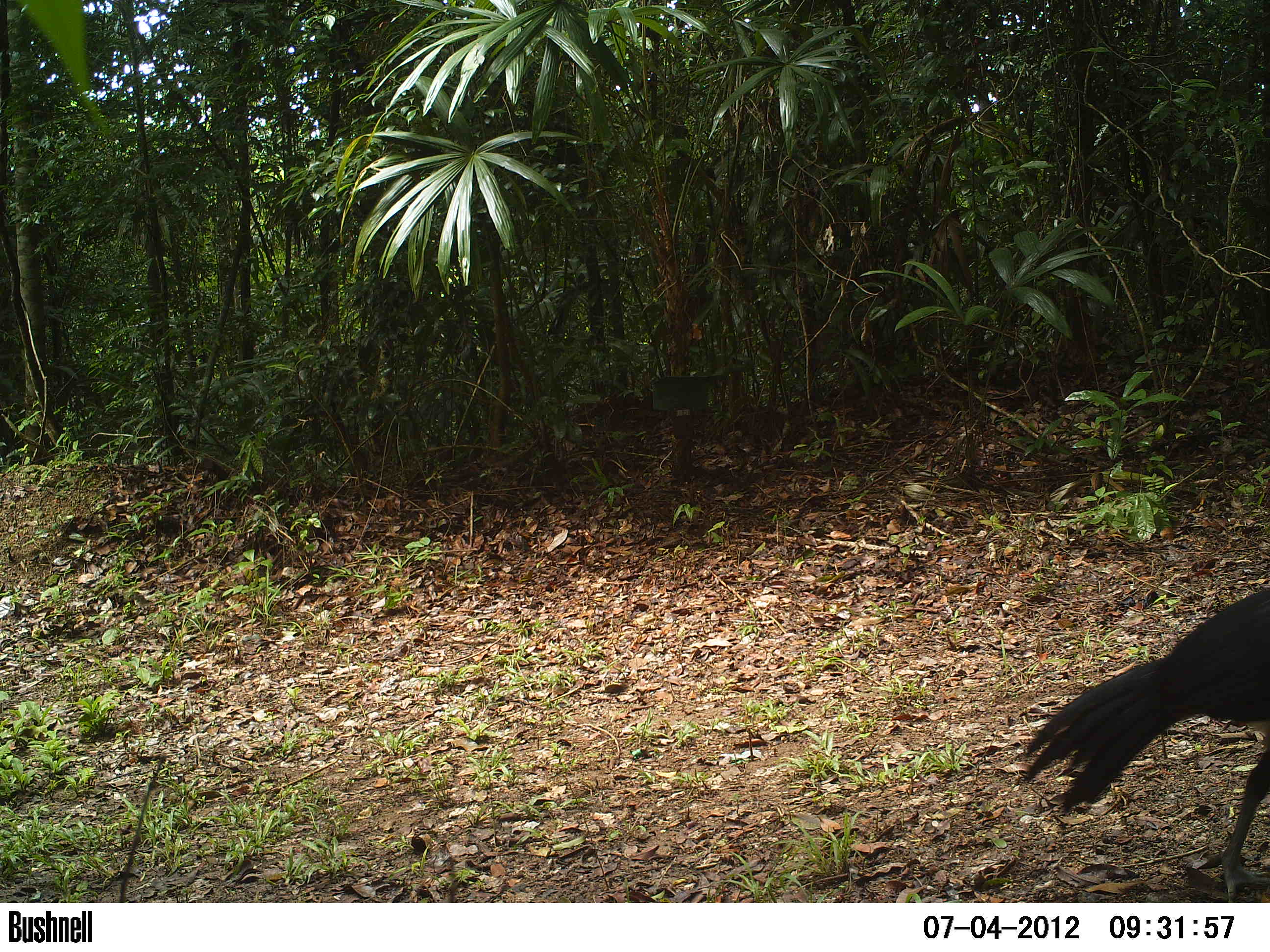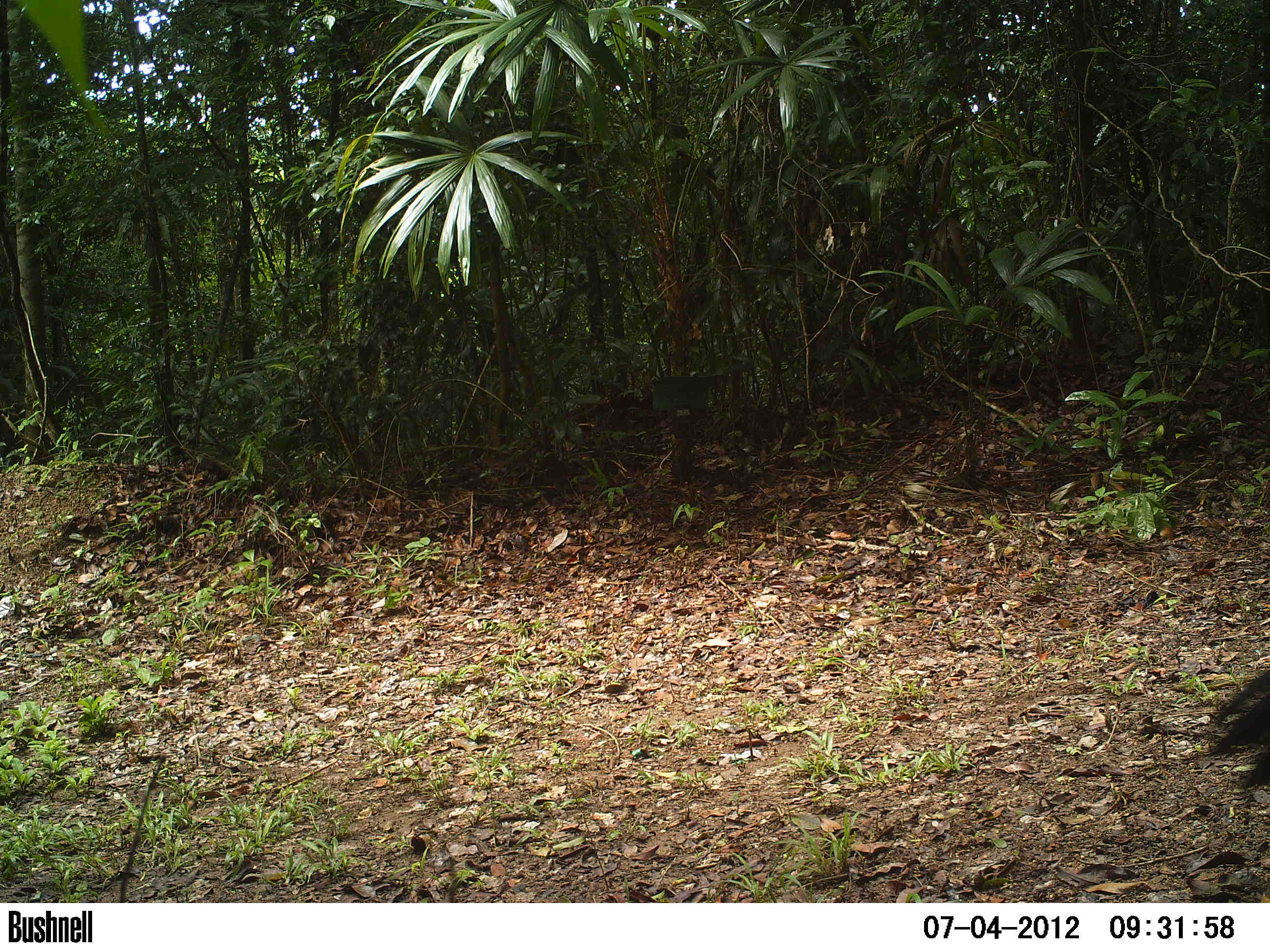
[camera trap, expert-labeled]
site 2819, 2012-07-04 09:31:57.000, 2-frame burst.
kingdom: Animalia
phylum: Chordata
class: Aves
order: Galliformes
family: Cracidae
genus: Crax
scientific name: Crax rubra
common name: great curassow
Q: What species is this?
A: Crax rubra (great curassow).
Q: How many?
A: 1.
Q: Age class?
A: Adult.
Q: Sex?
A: Male.